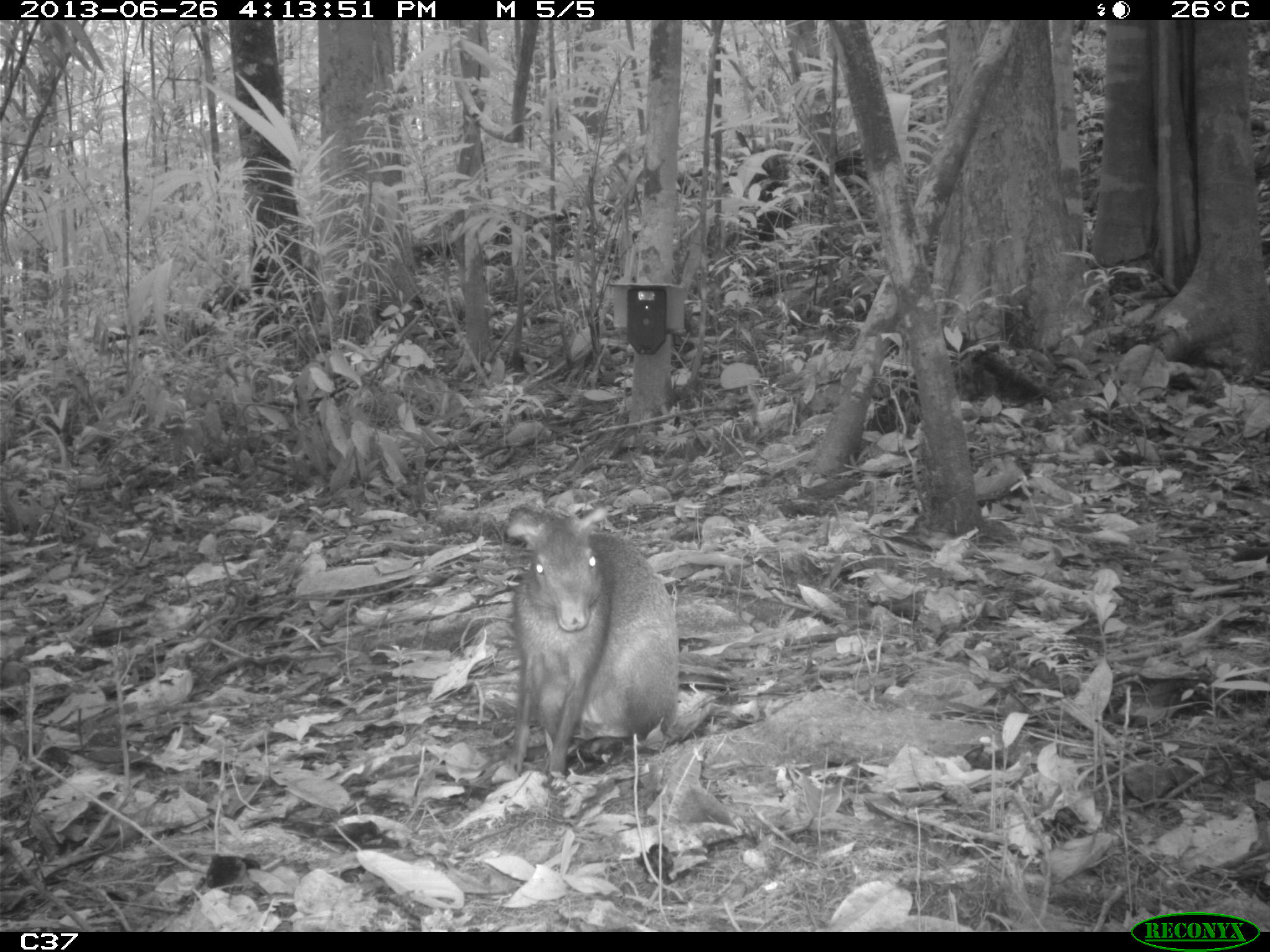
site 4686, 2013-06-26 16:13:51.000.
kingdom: Animalia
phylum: Chordata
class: Mammalia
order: Rodentia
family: Dasyproctidae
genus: Dasyprocta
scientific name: Dasyprocta leporina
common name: red-rumped agouti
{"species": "Dasyprocta leporina (red-rumped agouti)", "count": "1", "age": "adult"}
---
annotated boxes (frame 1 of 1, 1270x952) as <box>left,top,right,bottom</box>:
dasyprocta leporina: <box>505,505,681,781</box>